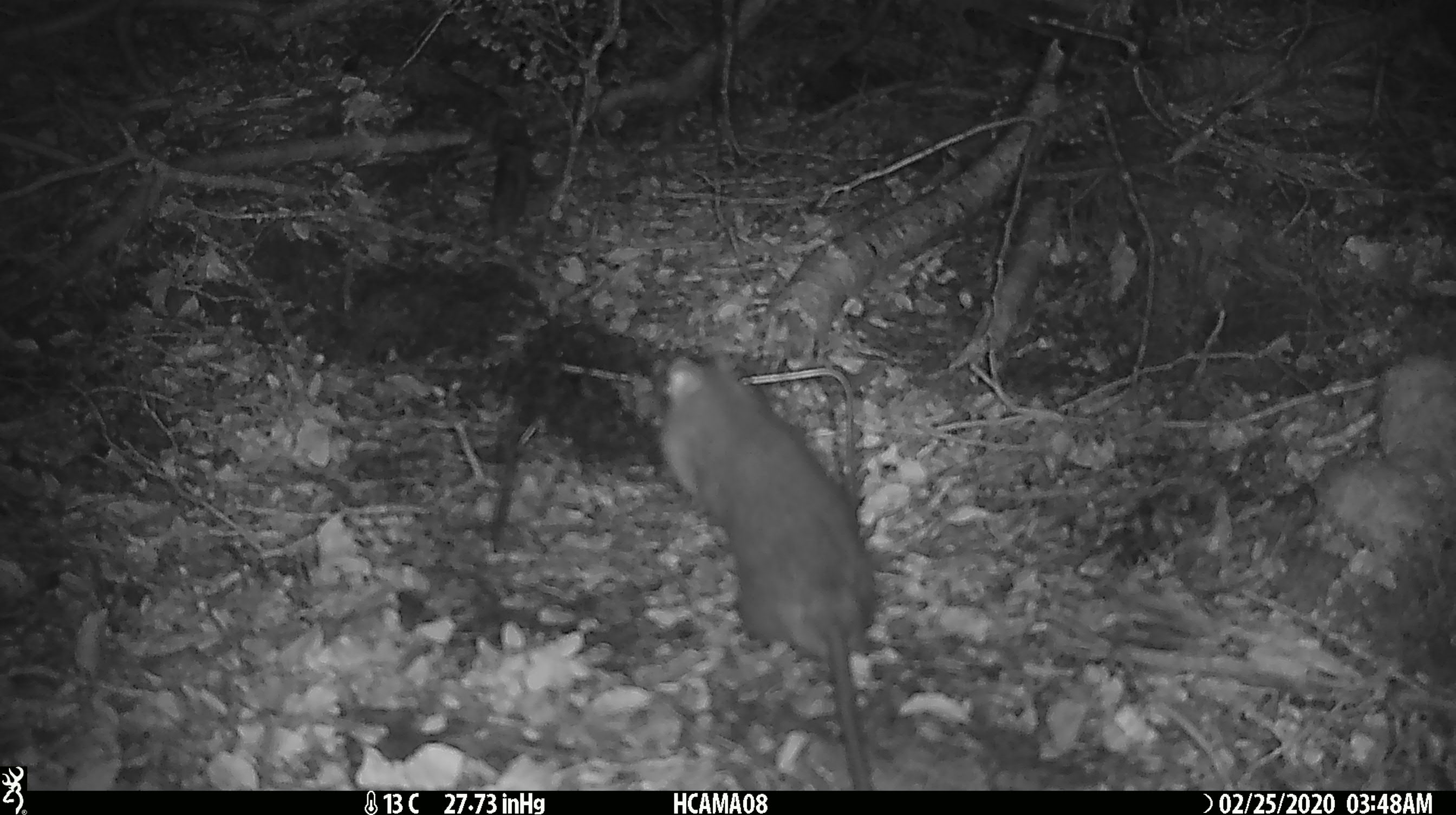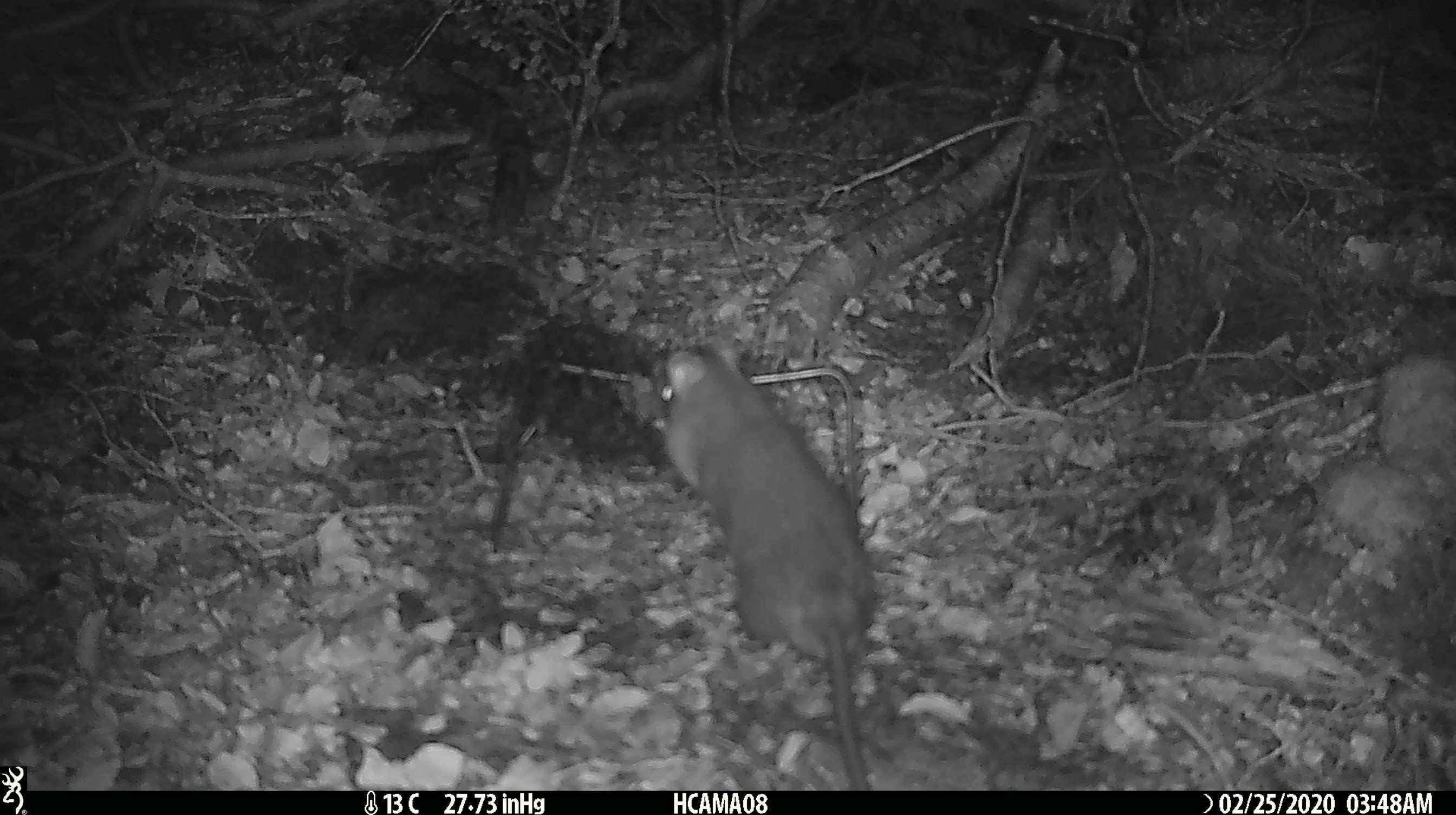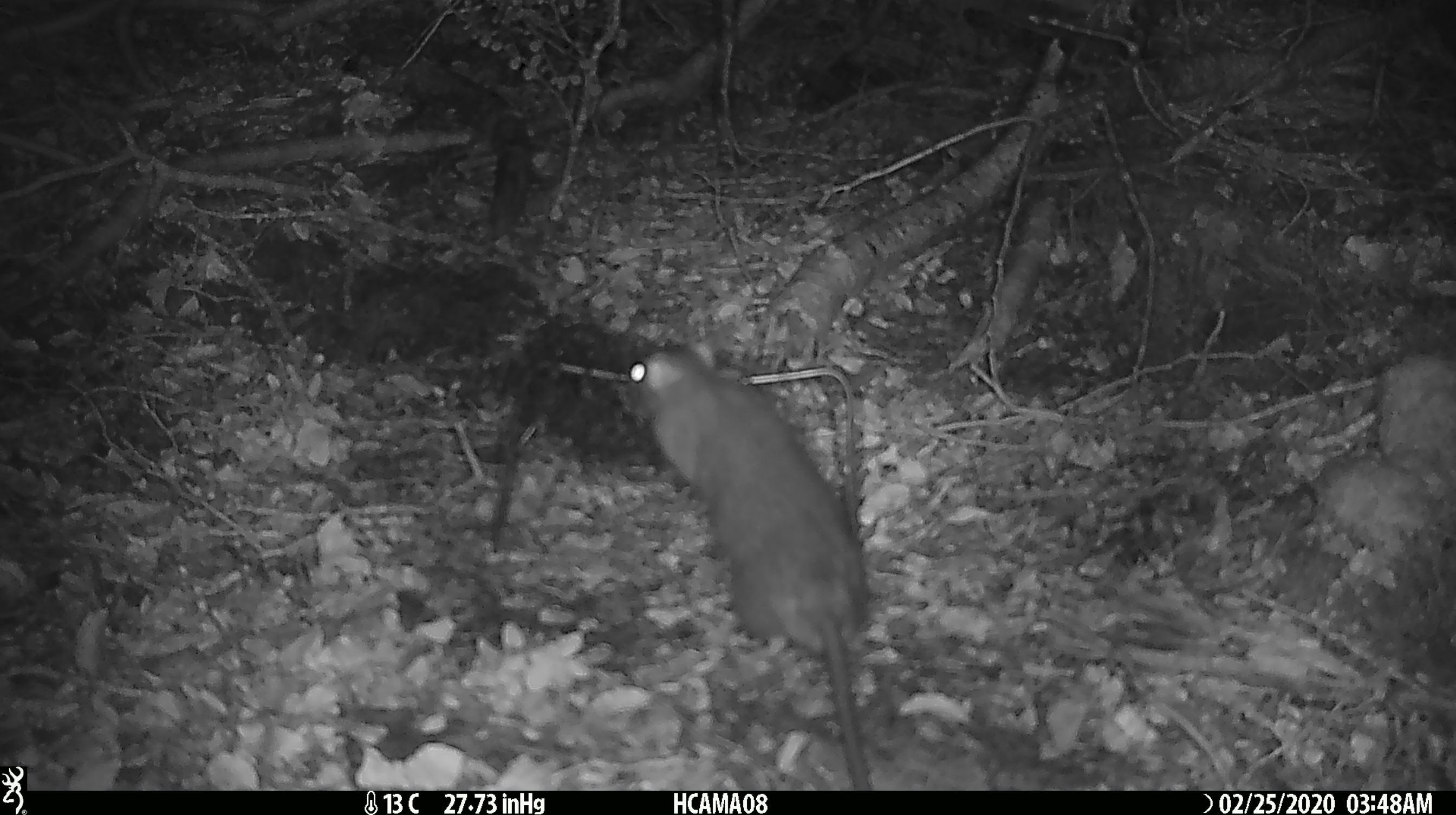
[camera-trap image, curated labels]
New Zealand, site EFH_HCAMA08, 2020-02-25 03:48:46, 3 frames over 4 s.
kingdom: Animalia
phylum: Chordata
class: Mammalia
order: Rodentia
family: Muridae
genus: Rattus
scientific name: Rattus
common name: rat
Rat (Rattus).